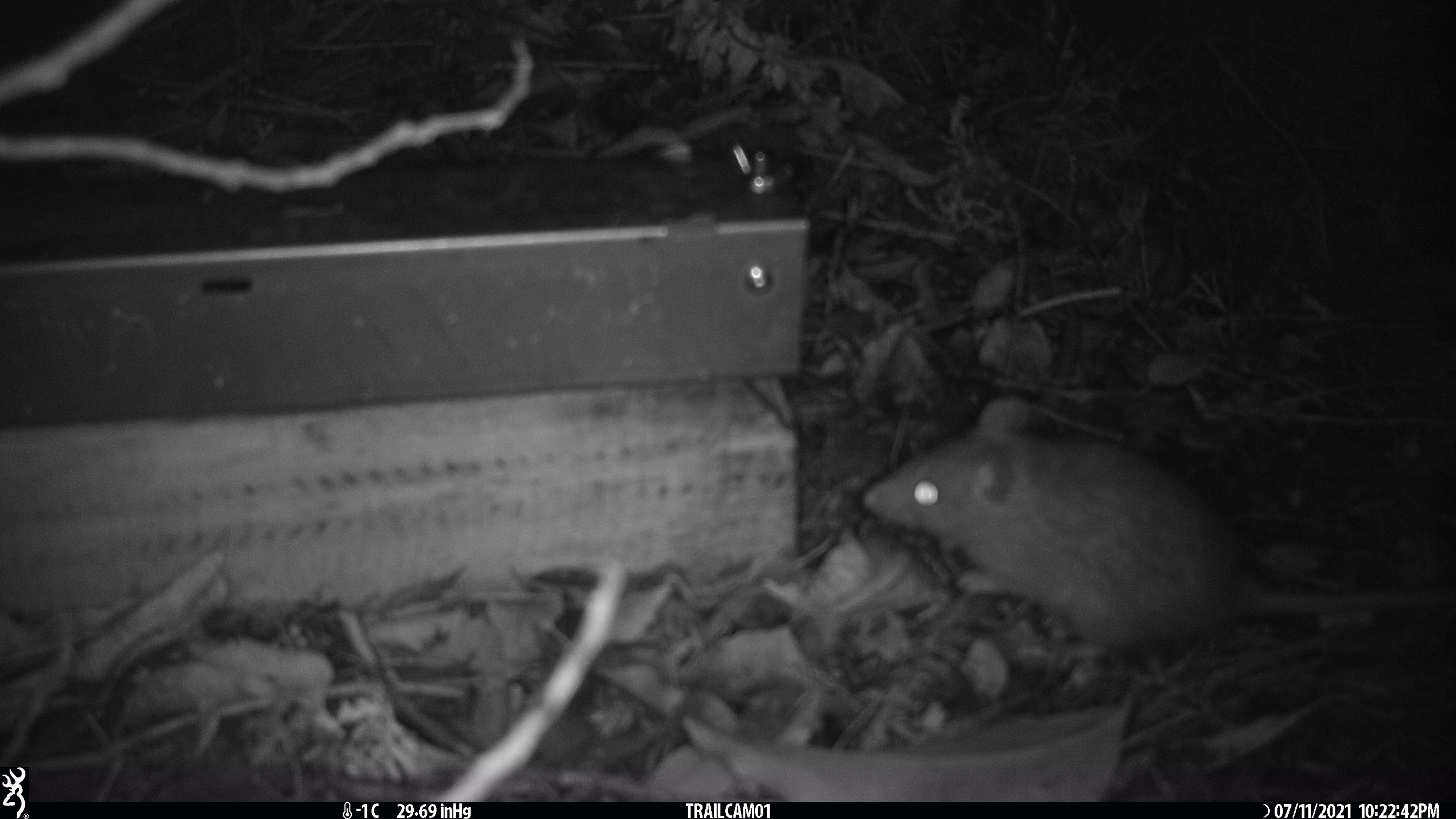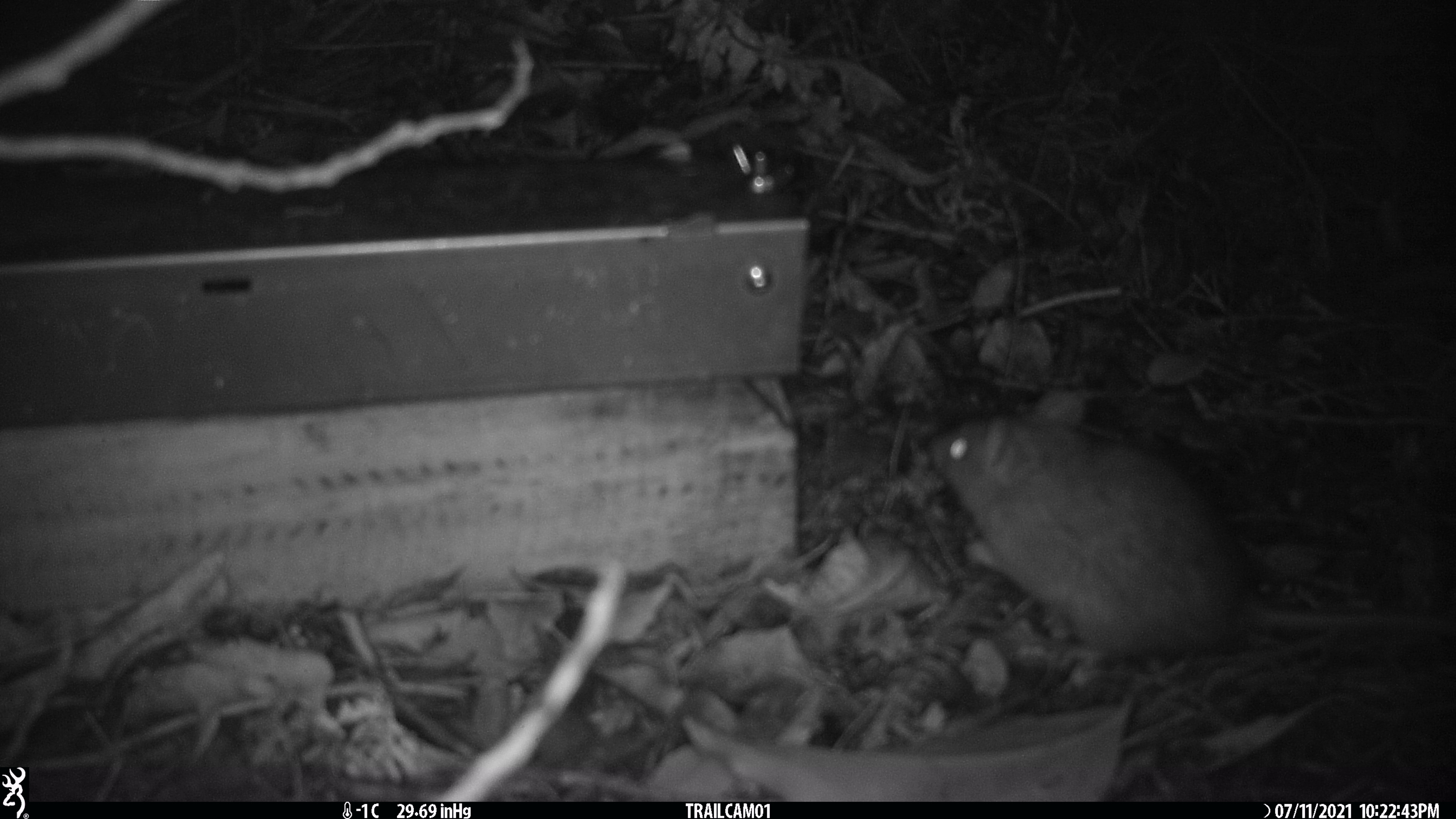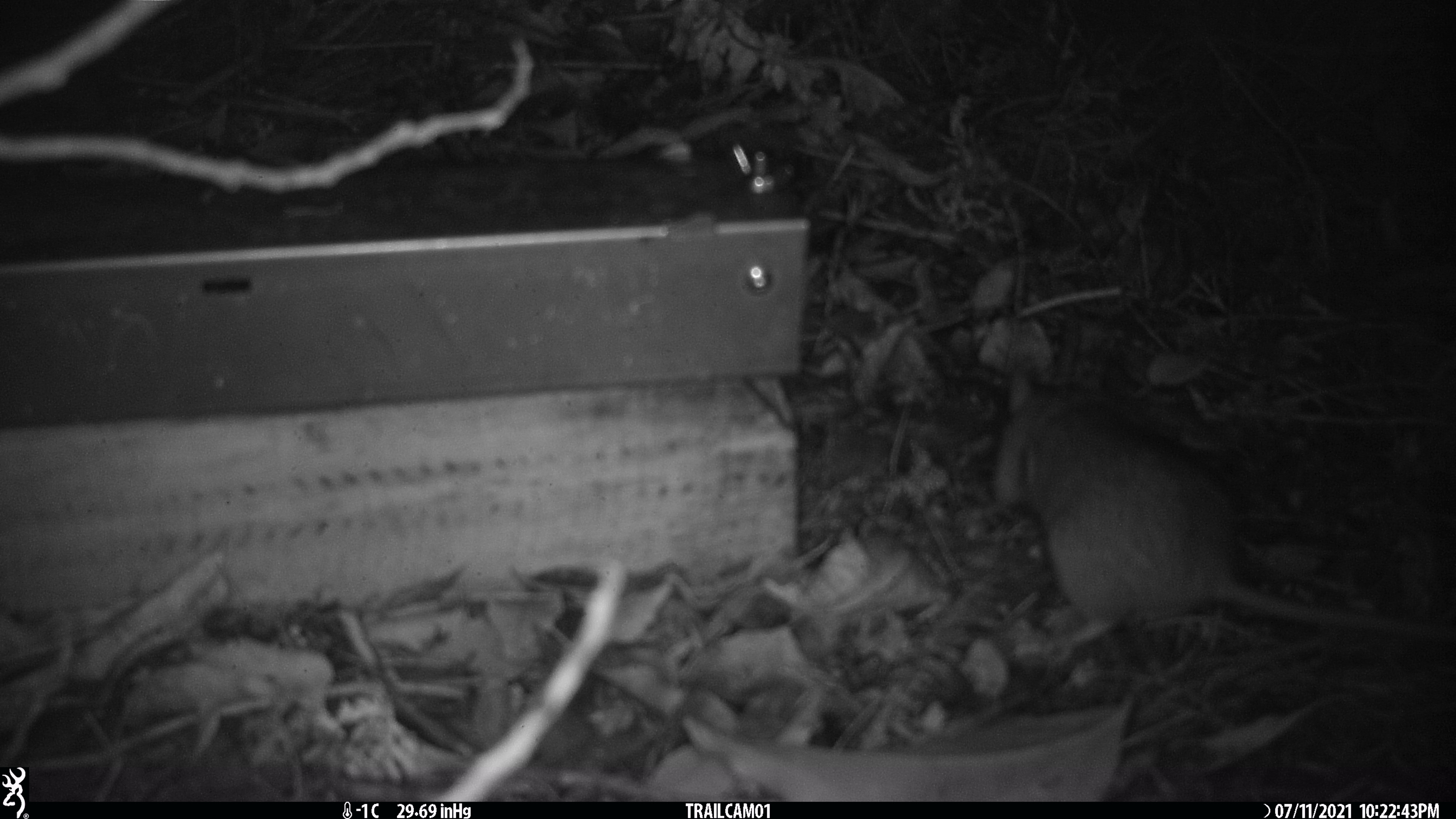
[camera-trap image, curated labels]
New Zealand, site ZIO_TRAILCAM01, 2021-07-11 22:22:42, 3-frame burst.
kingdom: Animalia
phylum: Chordata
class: Mammalia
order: Rodentia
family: Muridae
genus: Rattus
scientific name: Rattus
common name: rat